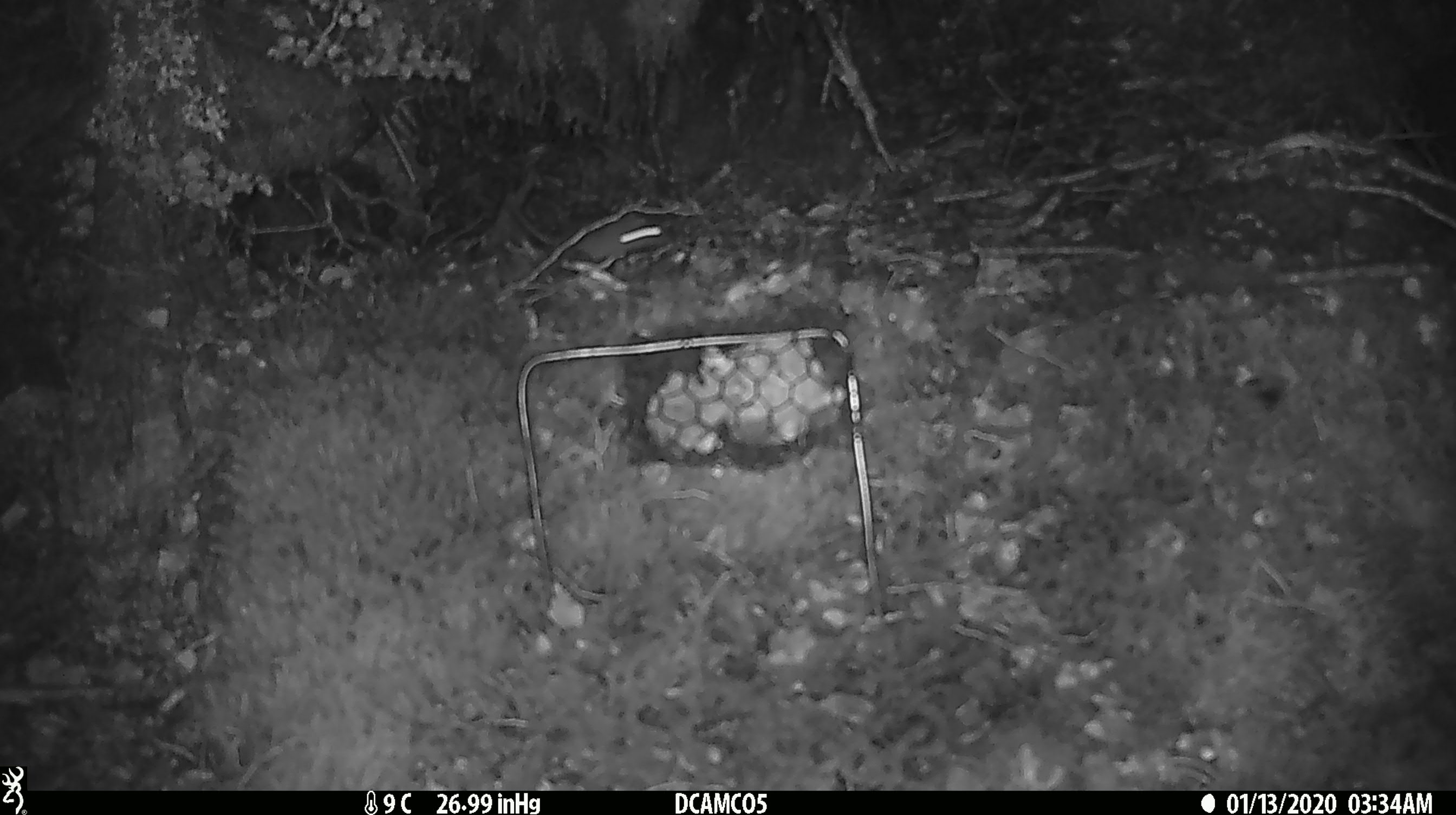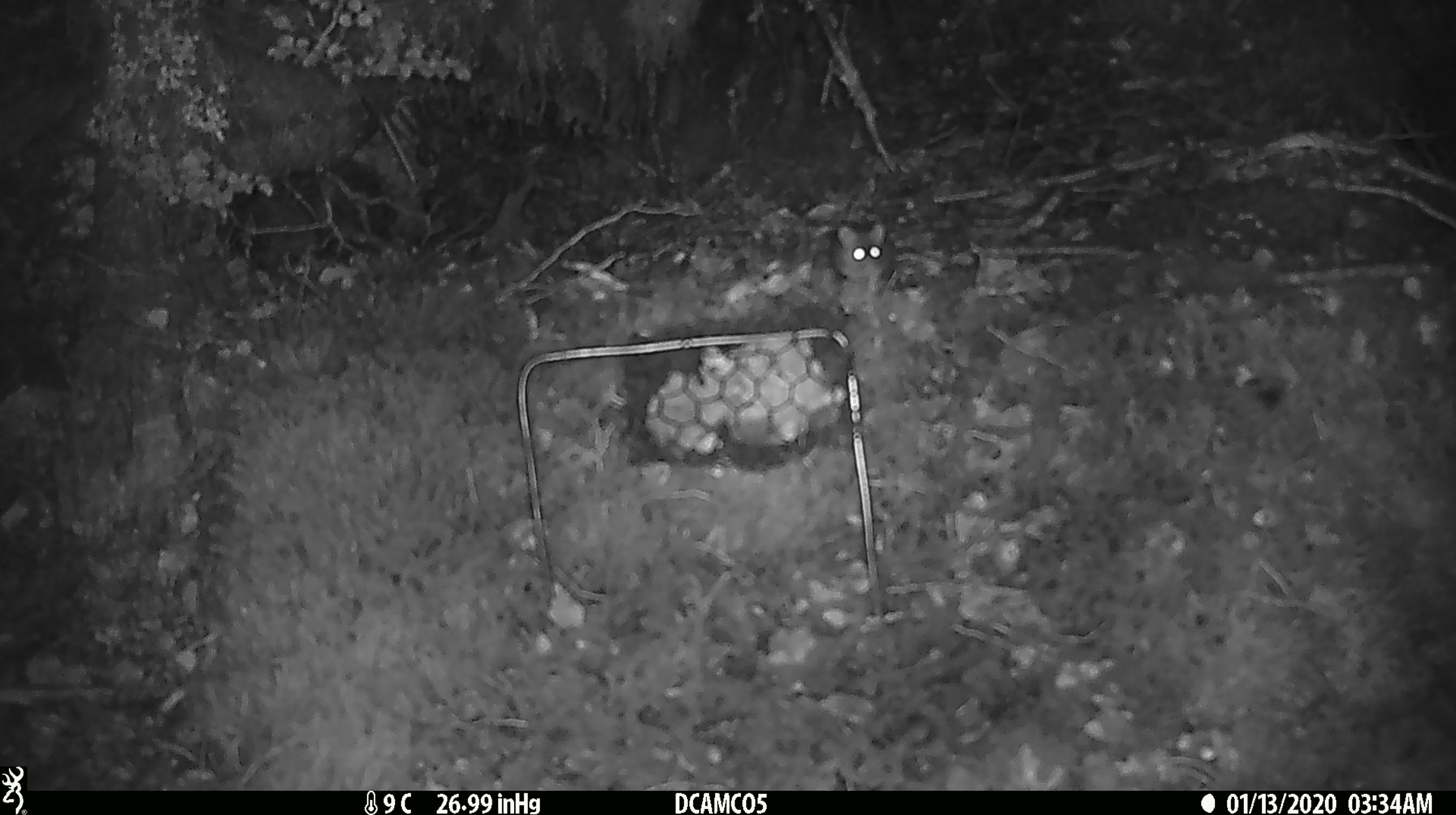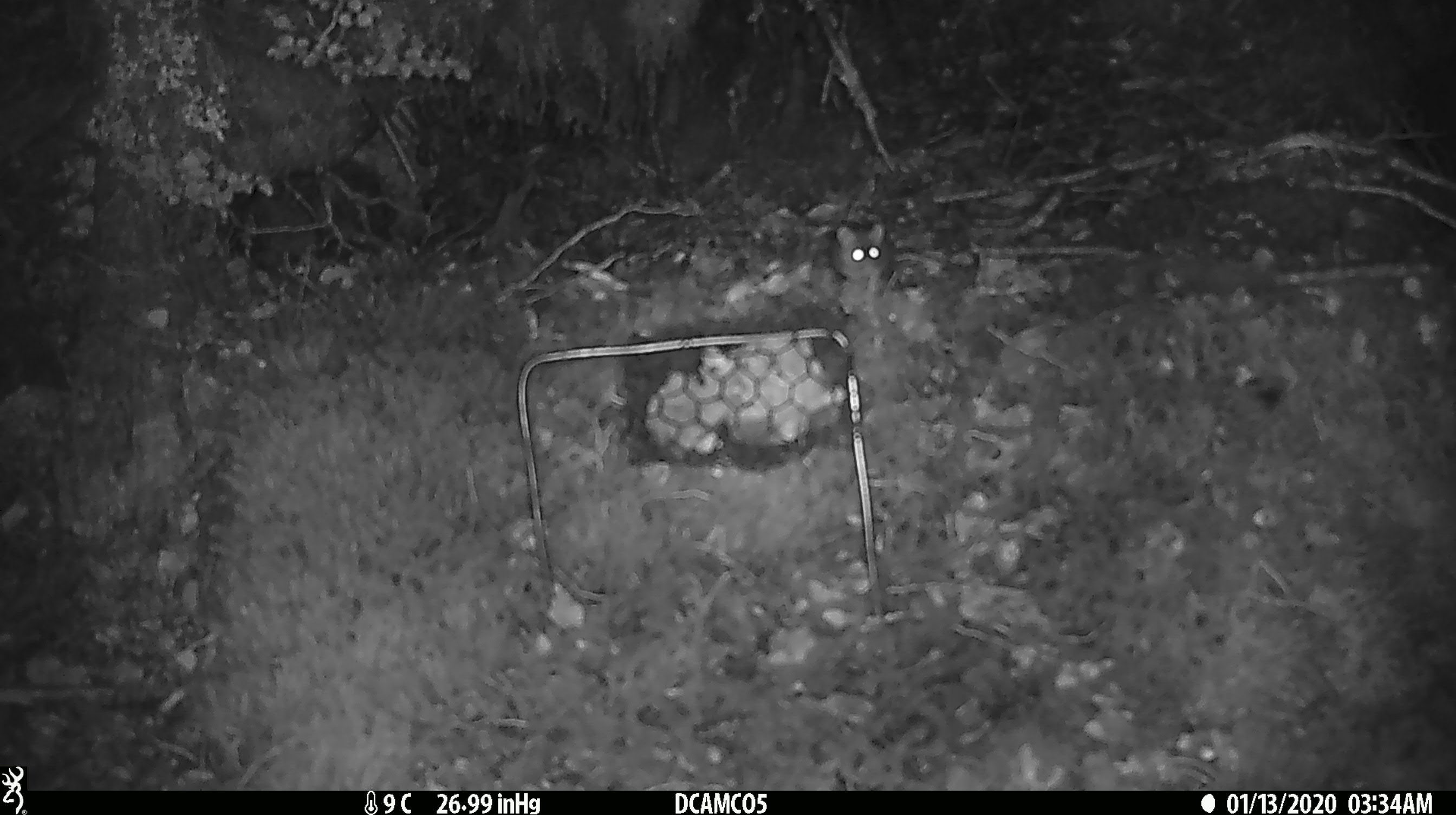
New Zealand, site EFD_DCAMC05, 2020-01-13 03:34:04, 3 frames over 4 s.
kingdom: Animalia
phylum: Chordata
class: Mammalia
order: Rodentia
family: Muridae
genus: Mus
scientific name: Mus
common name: mouse